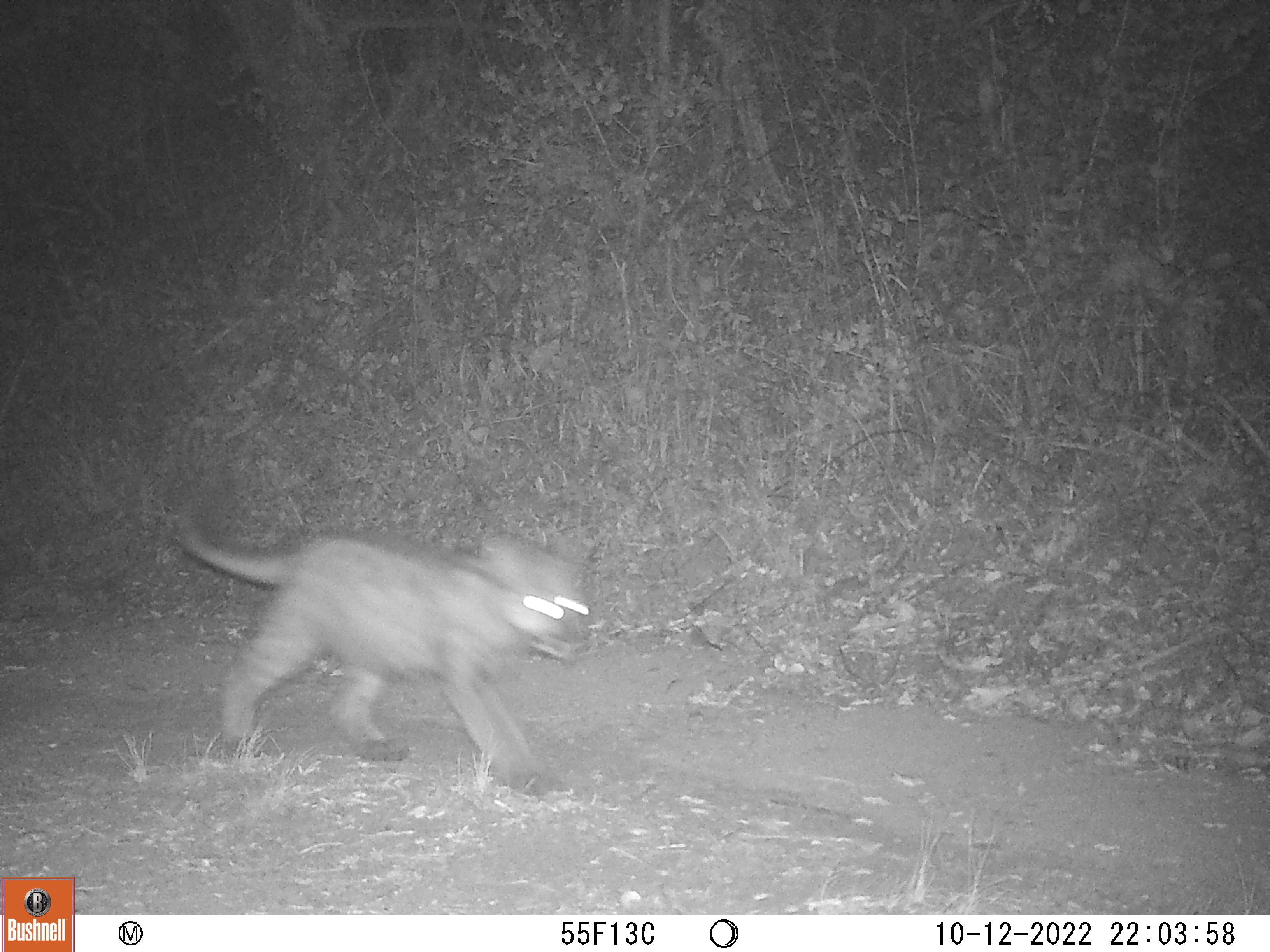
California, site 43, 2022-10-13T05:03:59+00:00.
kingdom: Animalia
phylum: Chordata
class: Mammalia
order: Carnivora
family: Felidae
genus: Puma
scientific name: Puma concolor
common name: puma